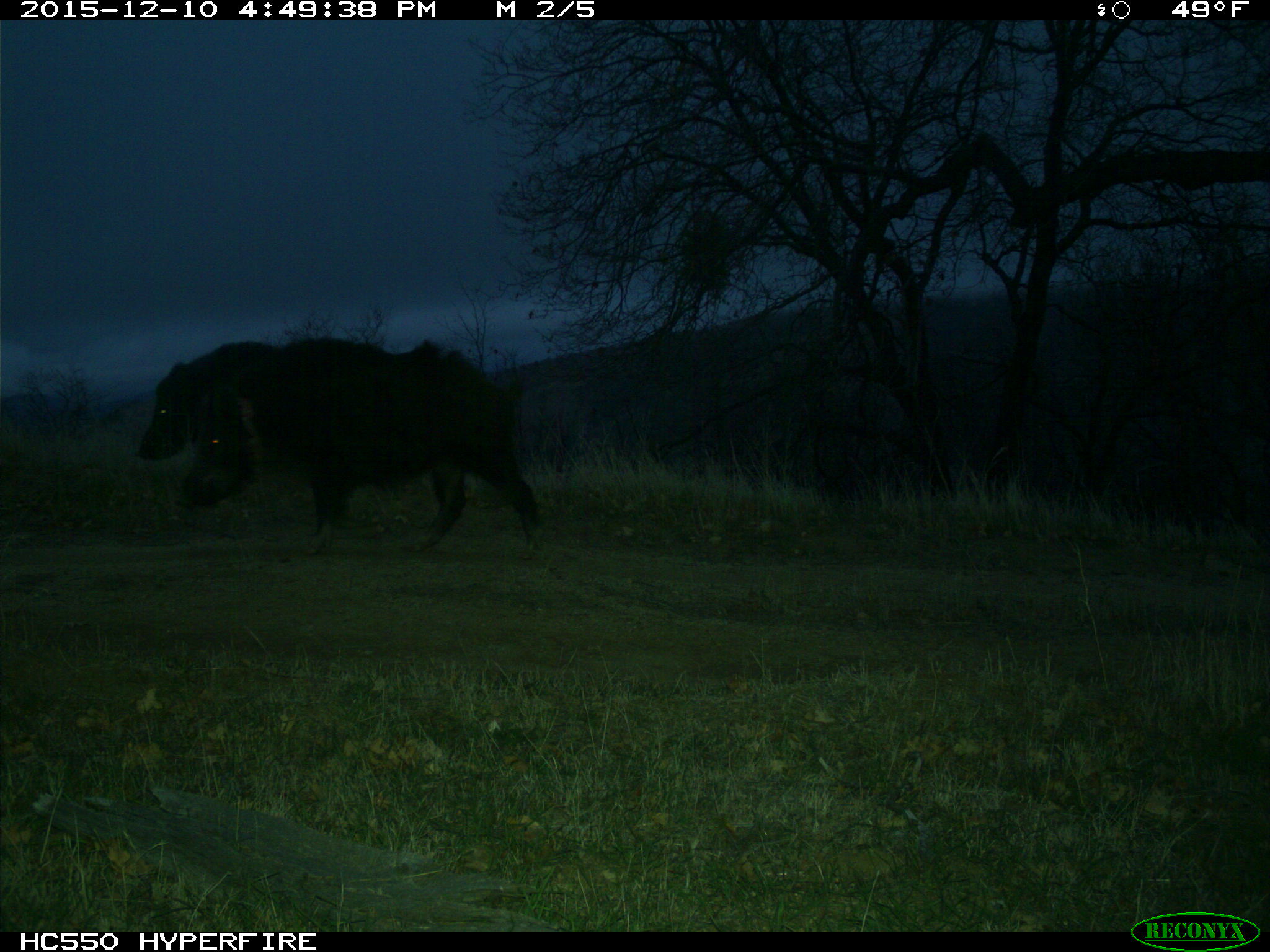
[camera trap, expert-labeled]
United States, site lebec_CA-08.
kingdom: Animalia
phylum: Chordata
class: Mammalia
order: Artiodactyla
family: Suidae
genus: Sus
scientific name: Sus scrofa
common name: wild boar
Sus scrofa (wild boar).